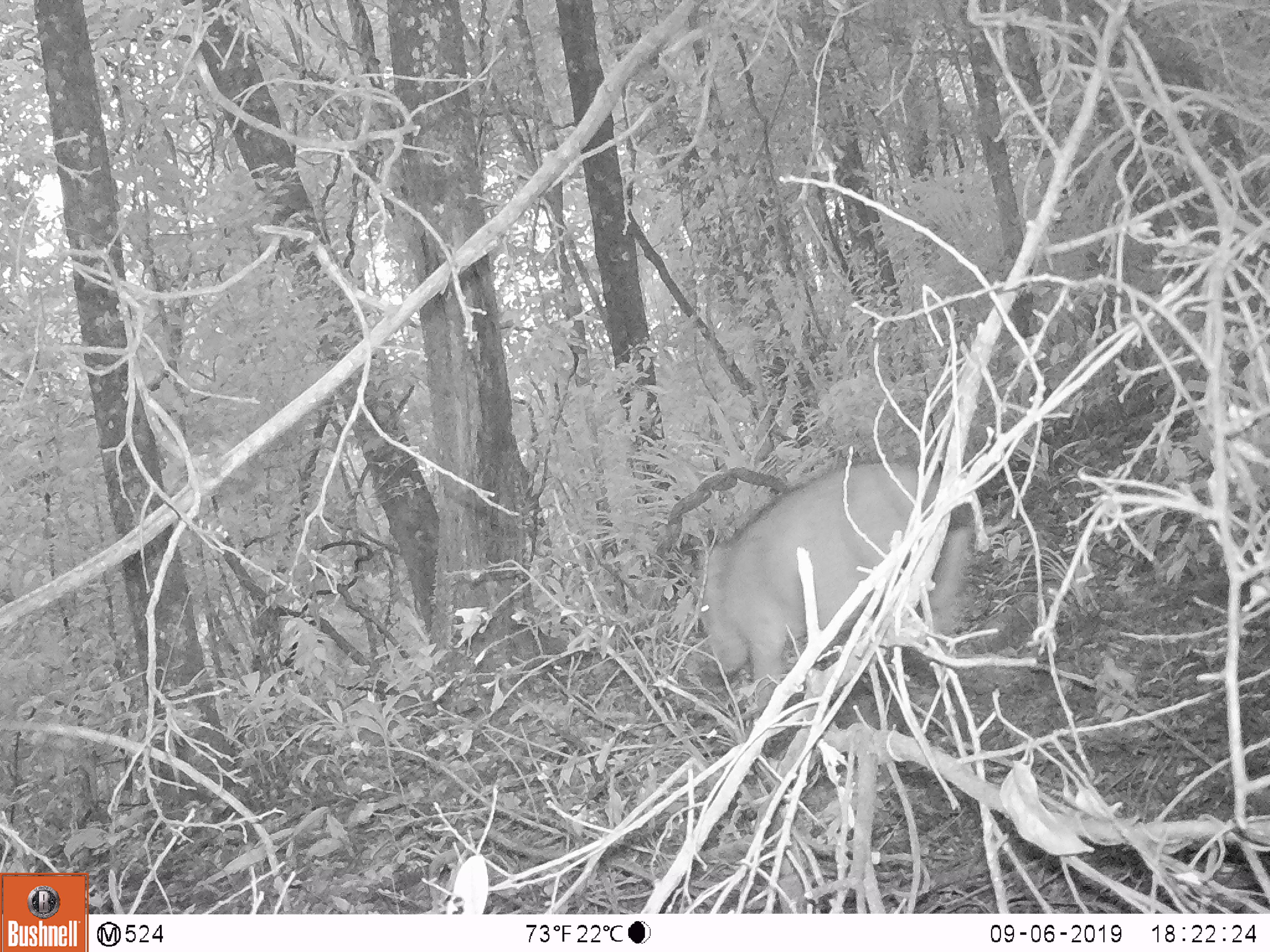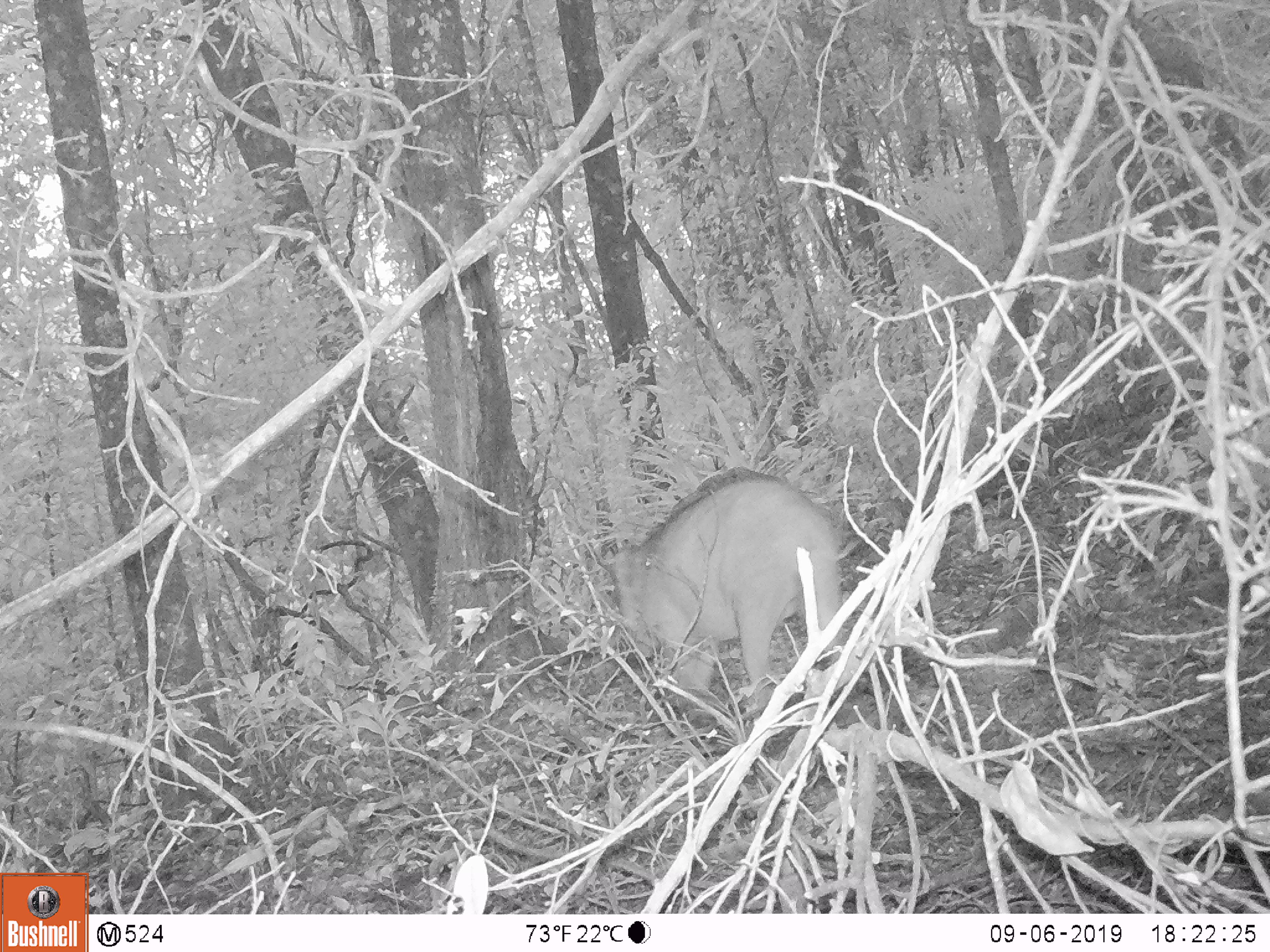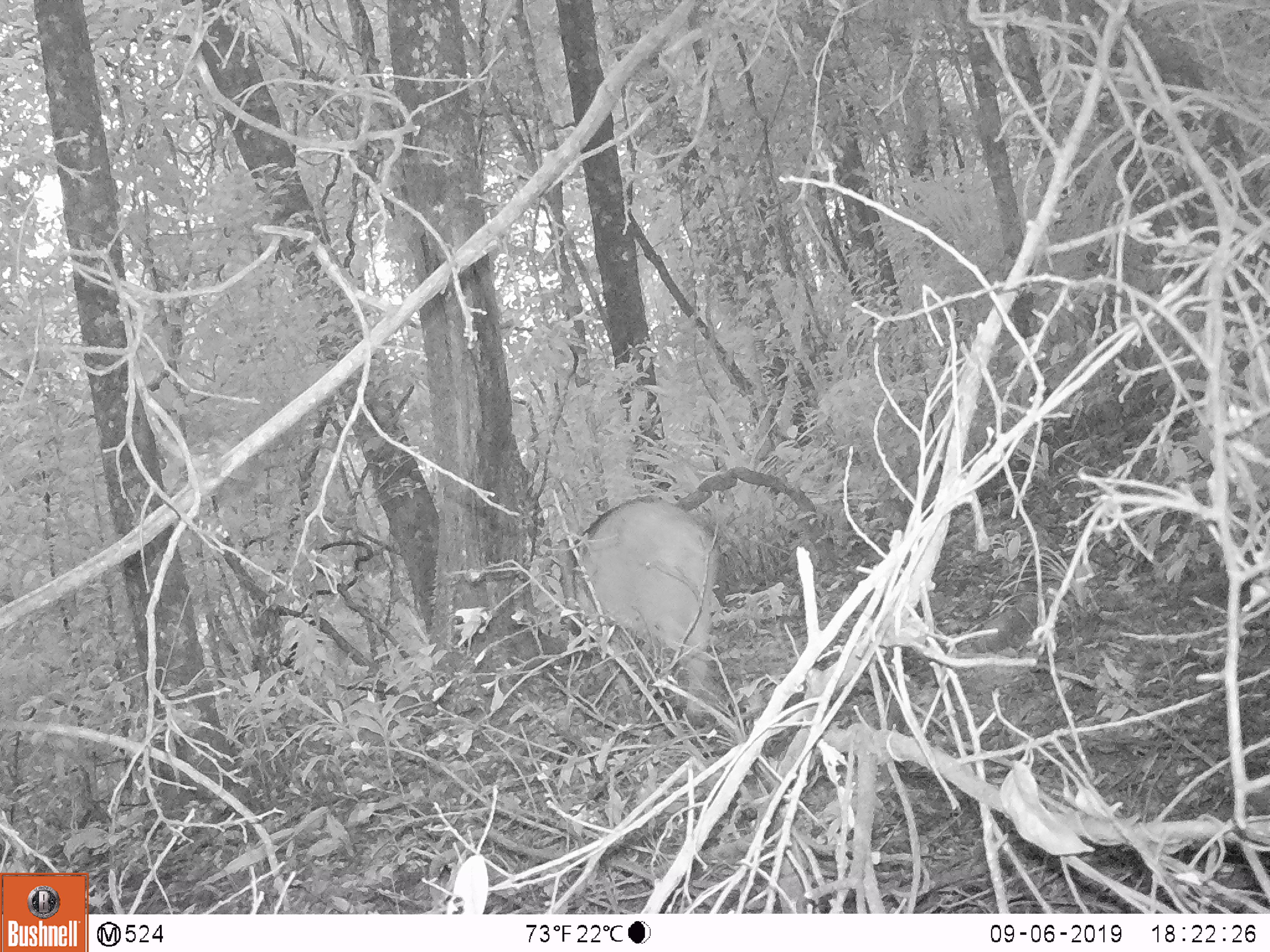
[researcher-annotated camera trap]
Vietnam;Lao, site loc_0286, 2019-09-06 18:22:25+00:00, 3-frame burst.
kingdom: Animalia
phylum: Chordata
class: Mammalia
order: Artiodactyla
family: Suidae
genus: Sus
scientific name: Sus scrofa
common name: eurasian wild pig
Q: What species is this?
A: Eurasian wild pig (Sus scrofa).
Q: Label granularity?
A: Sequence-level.